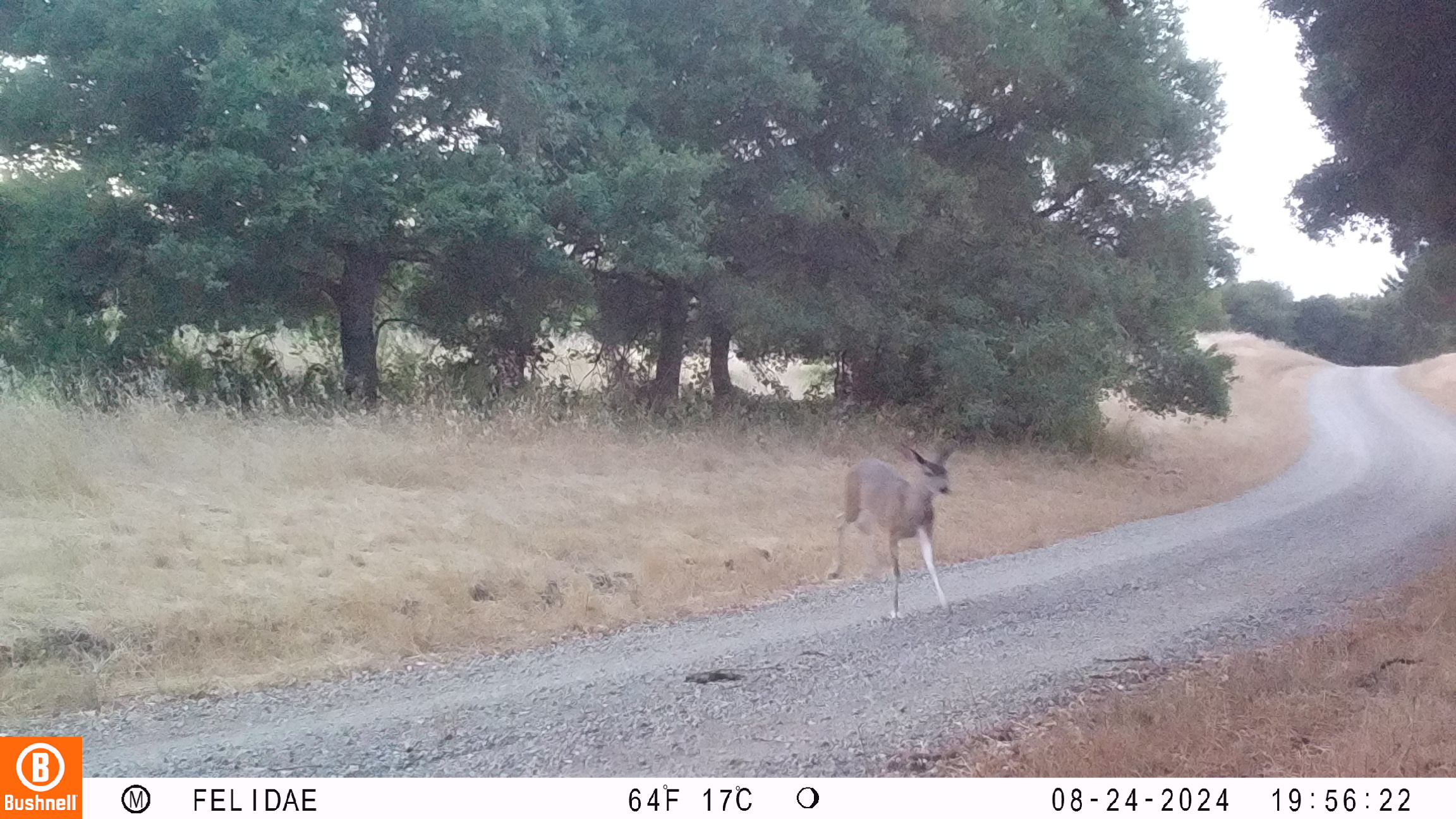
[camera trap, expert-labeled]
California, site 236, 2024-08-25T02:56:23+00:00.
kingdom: Animalia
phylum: Chordata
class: Mammalia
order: Artiodactyla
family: Cervidae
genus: Odocoileus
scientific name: Odocoileus hemionus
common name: mule deer